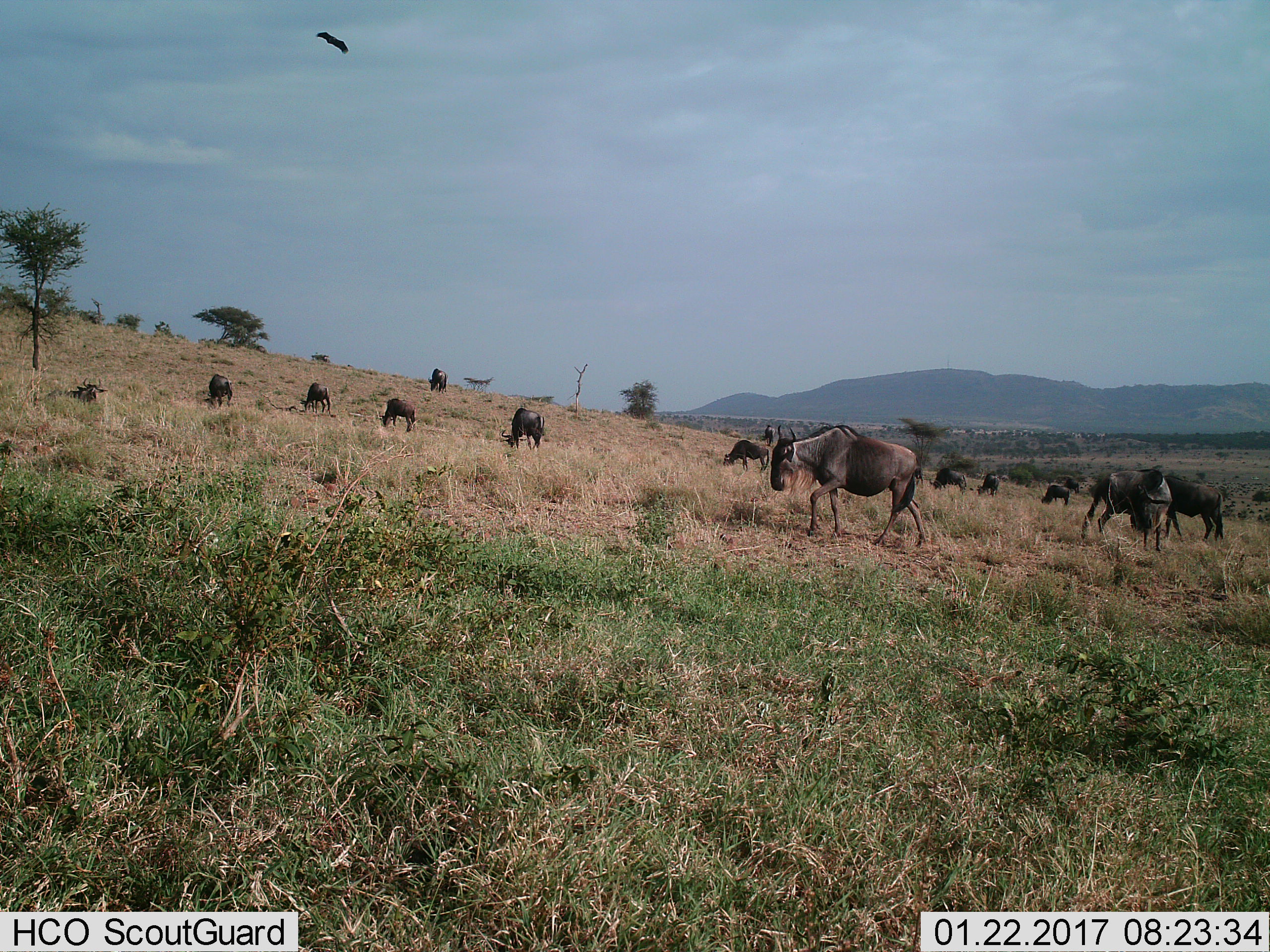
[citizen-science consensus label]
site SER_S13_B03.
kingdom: Animalia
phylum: Chordata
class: Mammalia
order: Artiodactyla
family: Bovidae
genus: Connochaetes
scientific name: Connochaetes taurinus taurinus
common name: blue wildebeest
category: wildebeestblue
Wildebeestblue (blue wildebeest) (Connochaetes taurinus taurinus), count 11-50. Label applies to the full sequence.